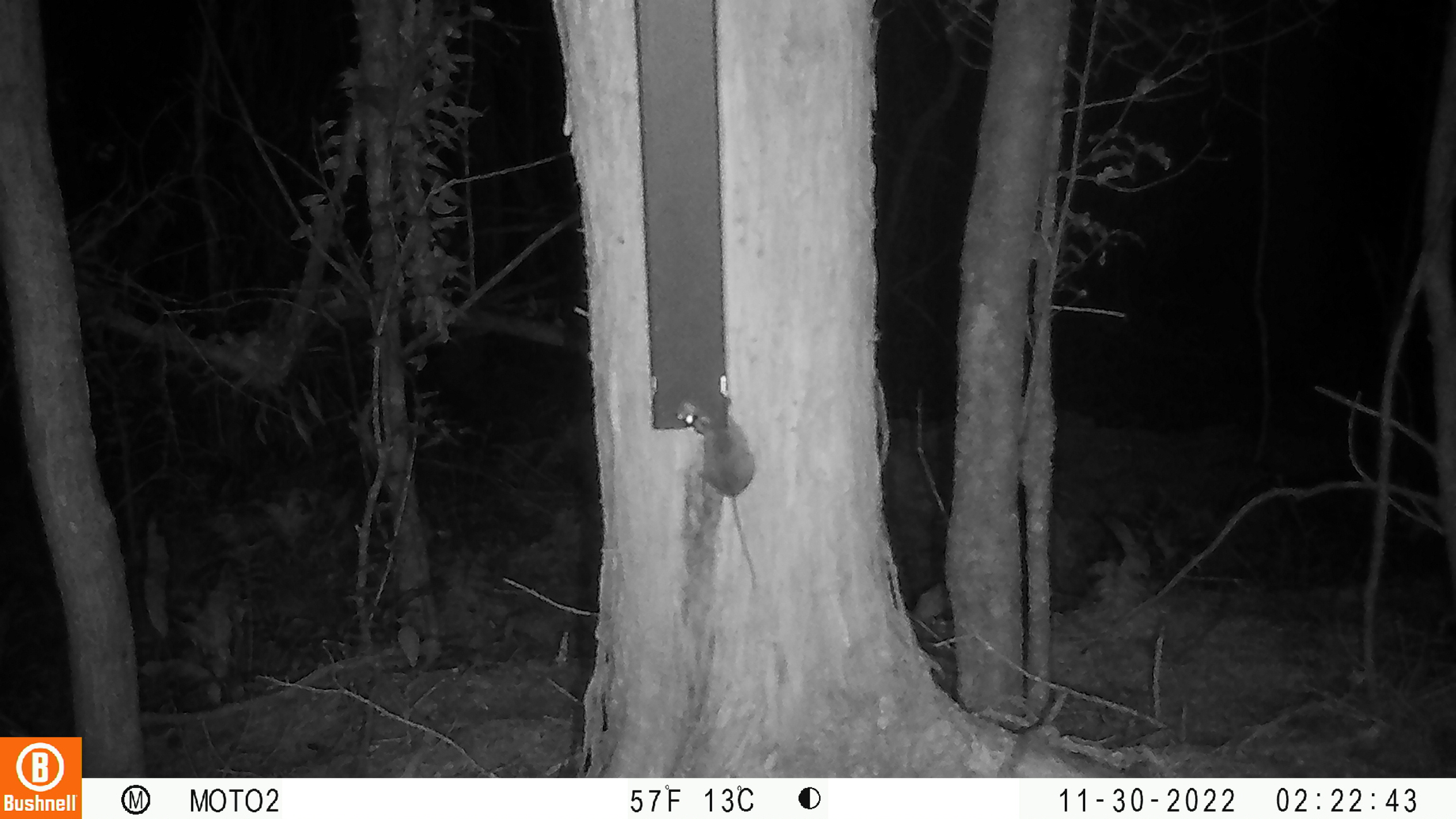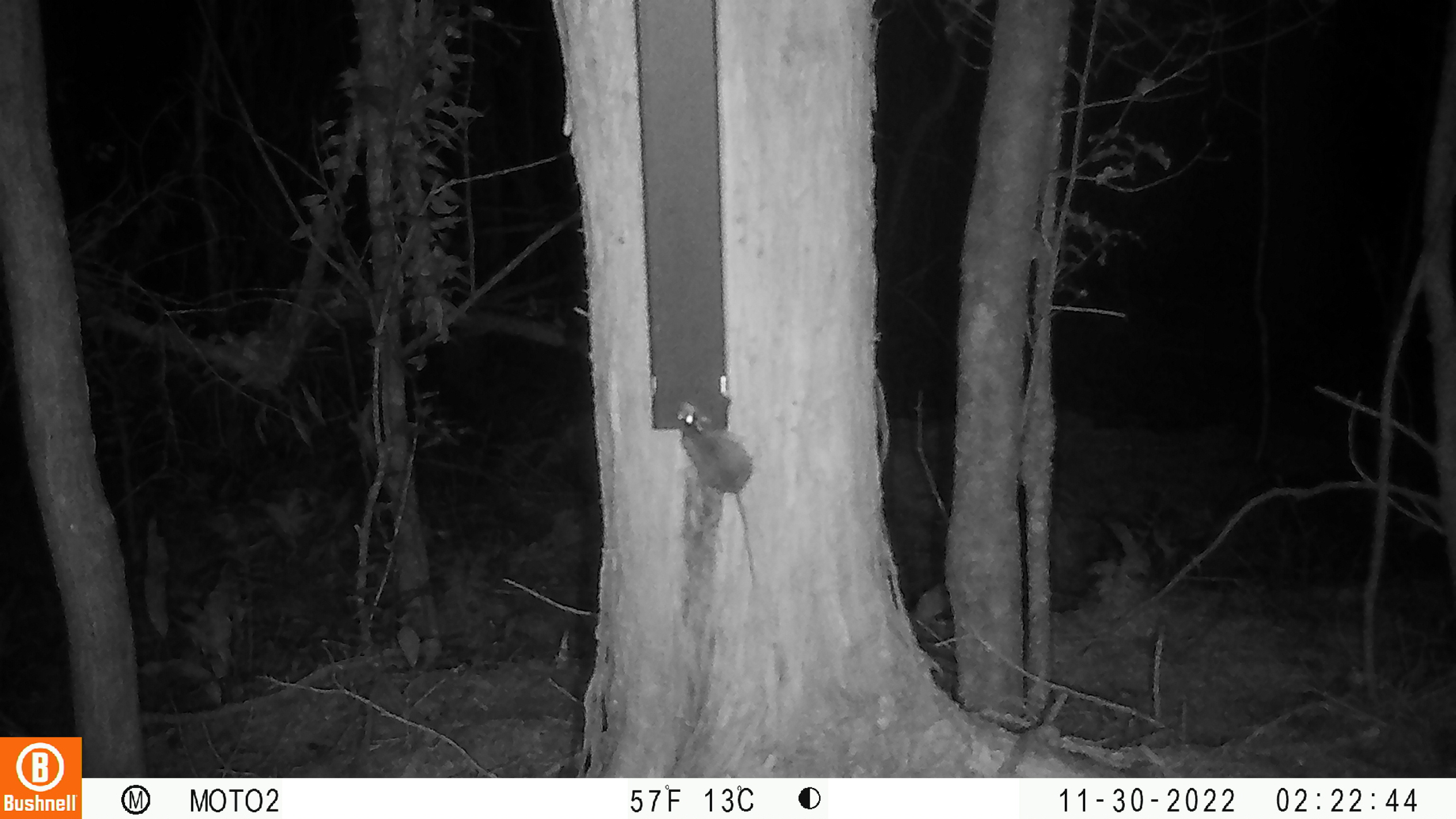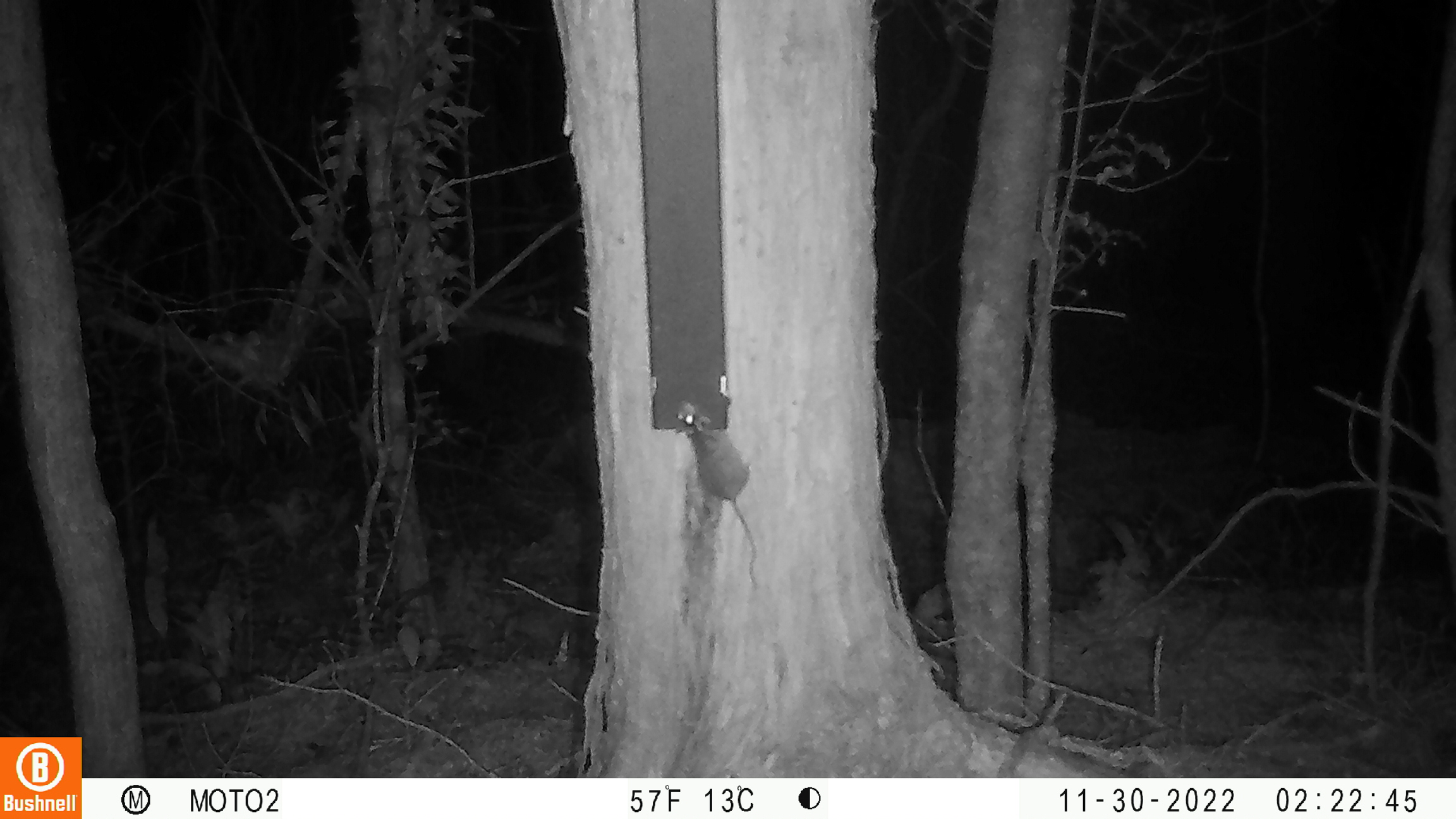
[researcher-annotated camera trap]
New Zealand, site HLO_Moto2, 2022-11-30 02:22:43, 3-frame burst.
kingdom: Animalia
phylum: Chordata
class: Mammalia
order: Rodentia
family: Muridae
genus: Mus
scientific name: Mus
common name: mouse